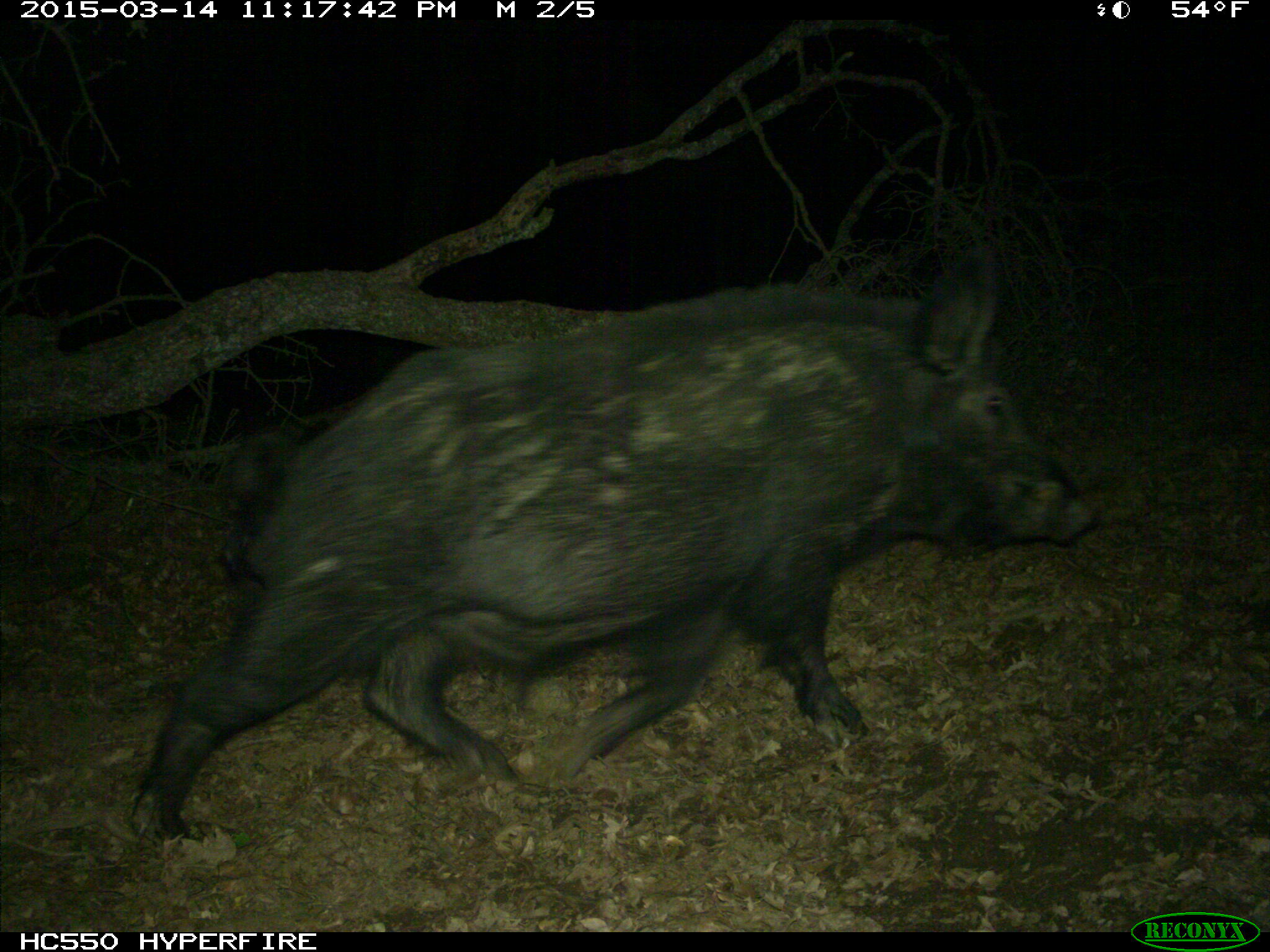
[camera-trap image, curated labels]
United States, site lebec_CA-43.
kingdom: Animalia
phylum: Chordata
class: Mammalia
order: Artiodactyla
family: Suidae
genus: Sus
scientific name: Sus scrofa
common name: wild boar